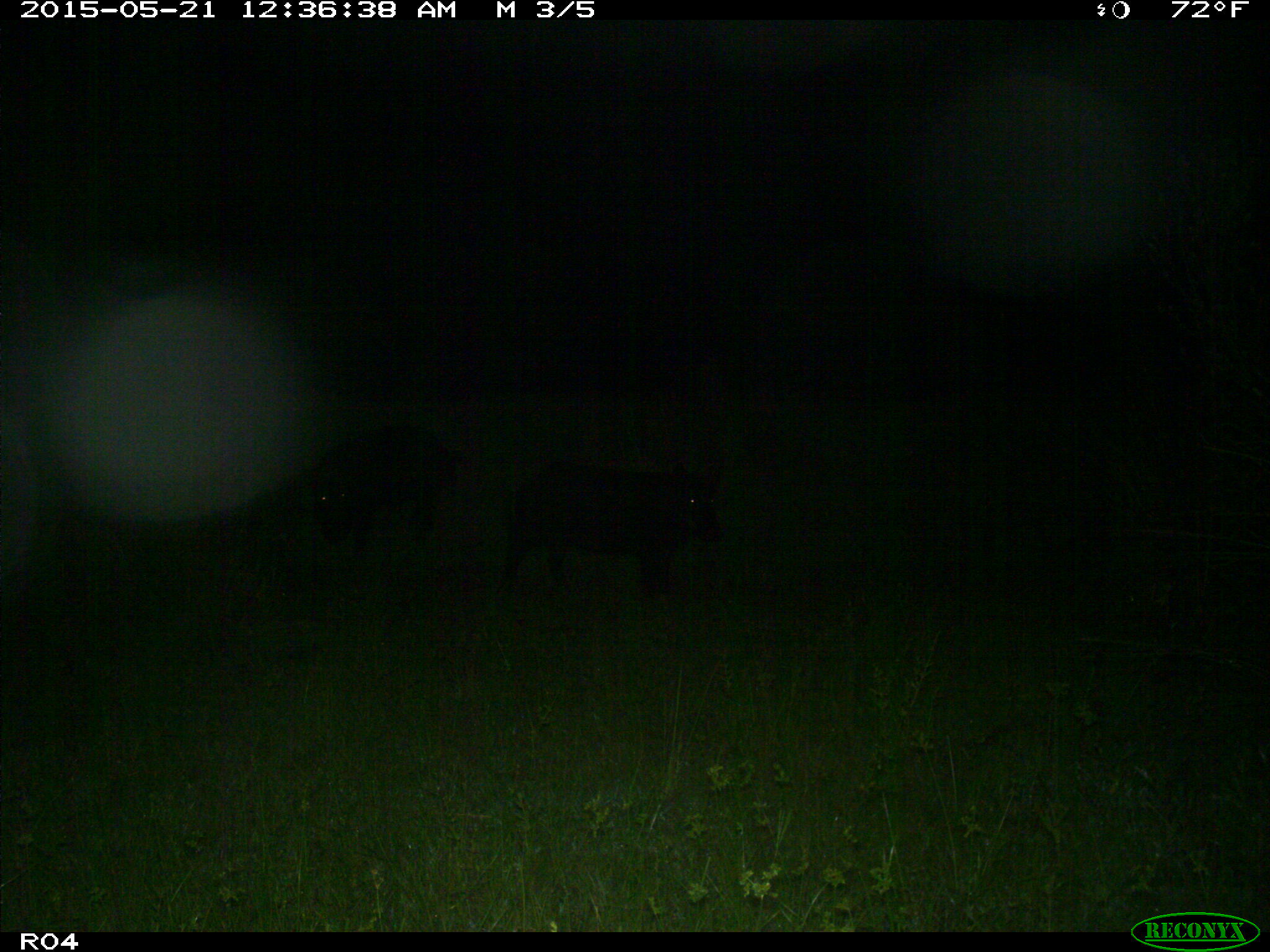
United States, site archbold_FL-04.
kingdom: Animalia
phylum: Chordata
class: Mammalia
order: Artiodactyla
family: Suidae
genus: Sus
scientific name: Sus scrofa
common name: wild boar